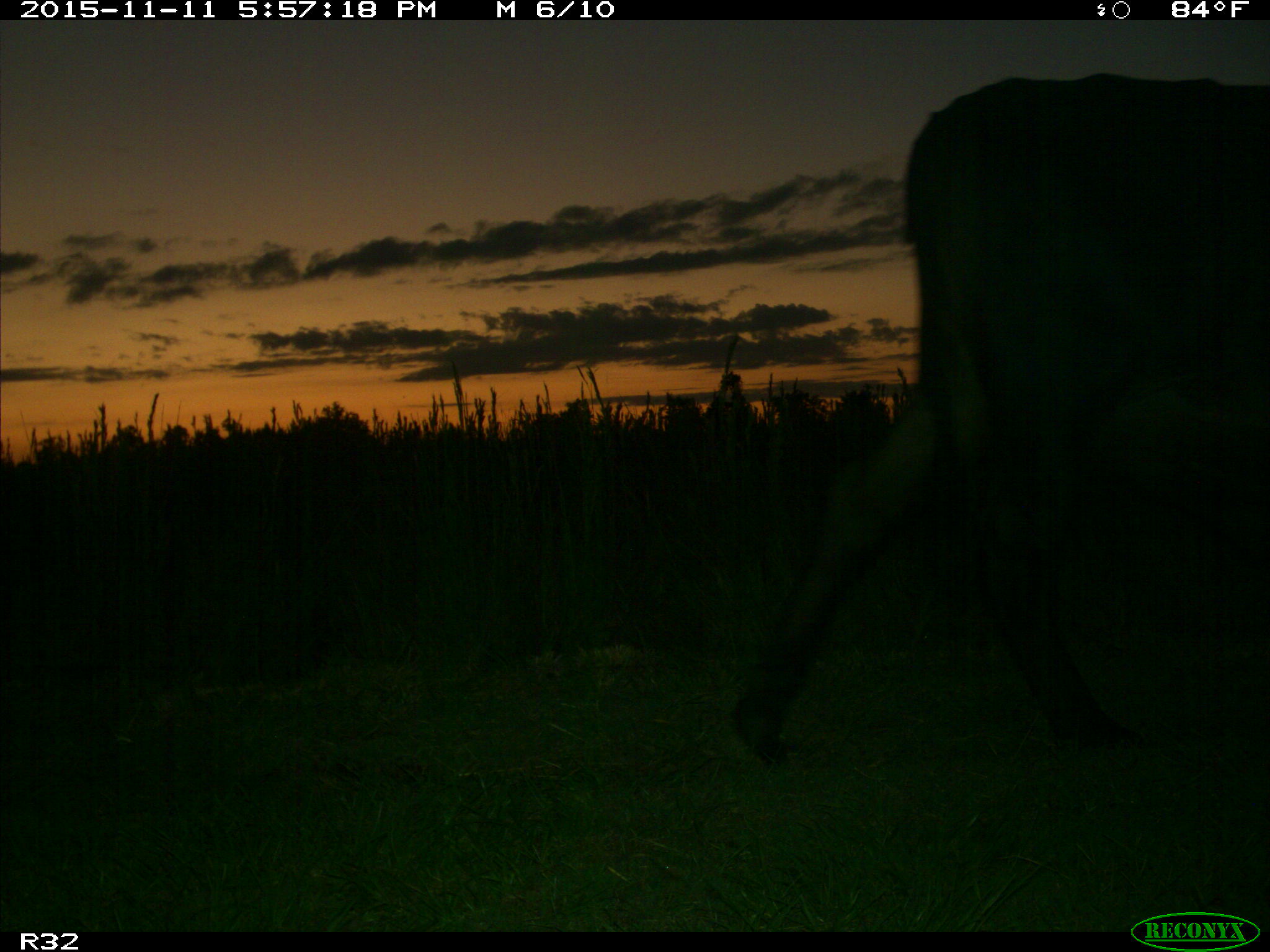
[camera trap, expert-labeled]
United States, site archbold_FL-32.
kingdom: Animalia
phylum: Chordata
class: Mammalia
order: Artiodactyla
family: Bovidae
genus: Bos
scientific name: Bos taurus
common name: domestic cow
Bos taurus (domestic cow).